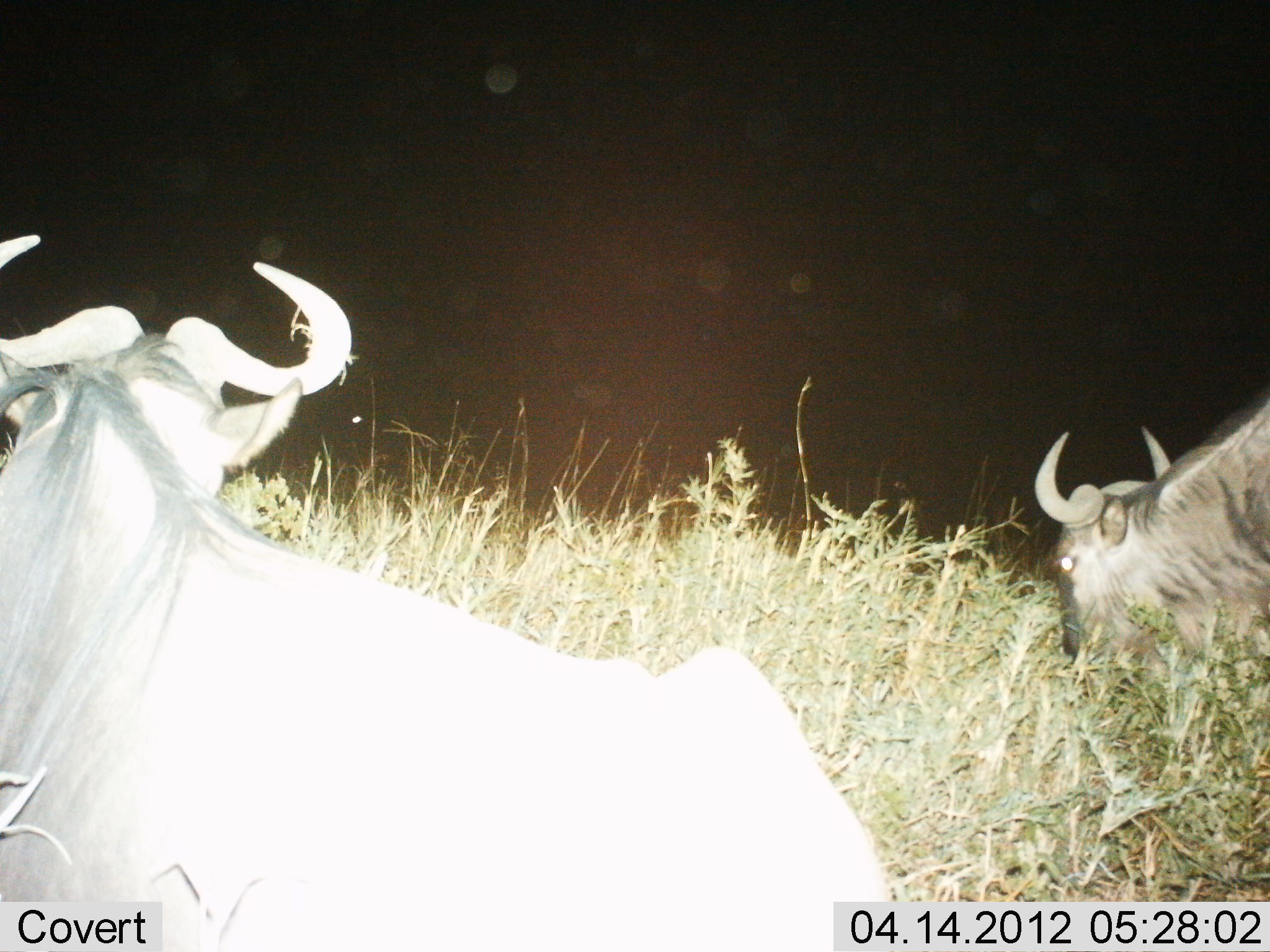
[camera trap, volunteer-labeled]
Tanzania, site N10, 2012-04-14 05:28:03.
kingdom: Animalia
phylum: Chordata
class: Mammalia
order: Artiodactyla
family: Bovidae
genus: Connochaetes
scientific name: Connochaetes taurinus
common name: blue wildebeest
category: wildebeest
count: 2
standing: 27%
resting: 50%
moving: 9%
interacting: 0%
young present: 0%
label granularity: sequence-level